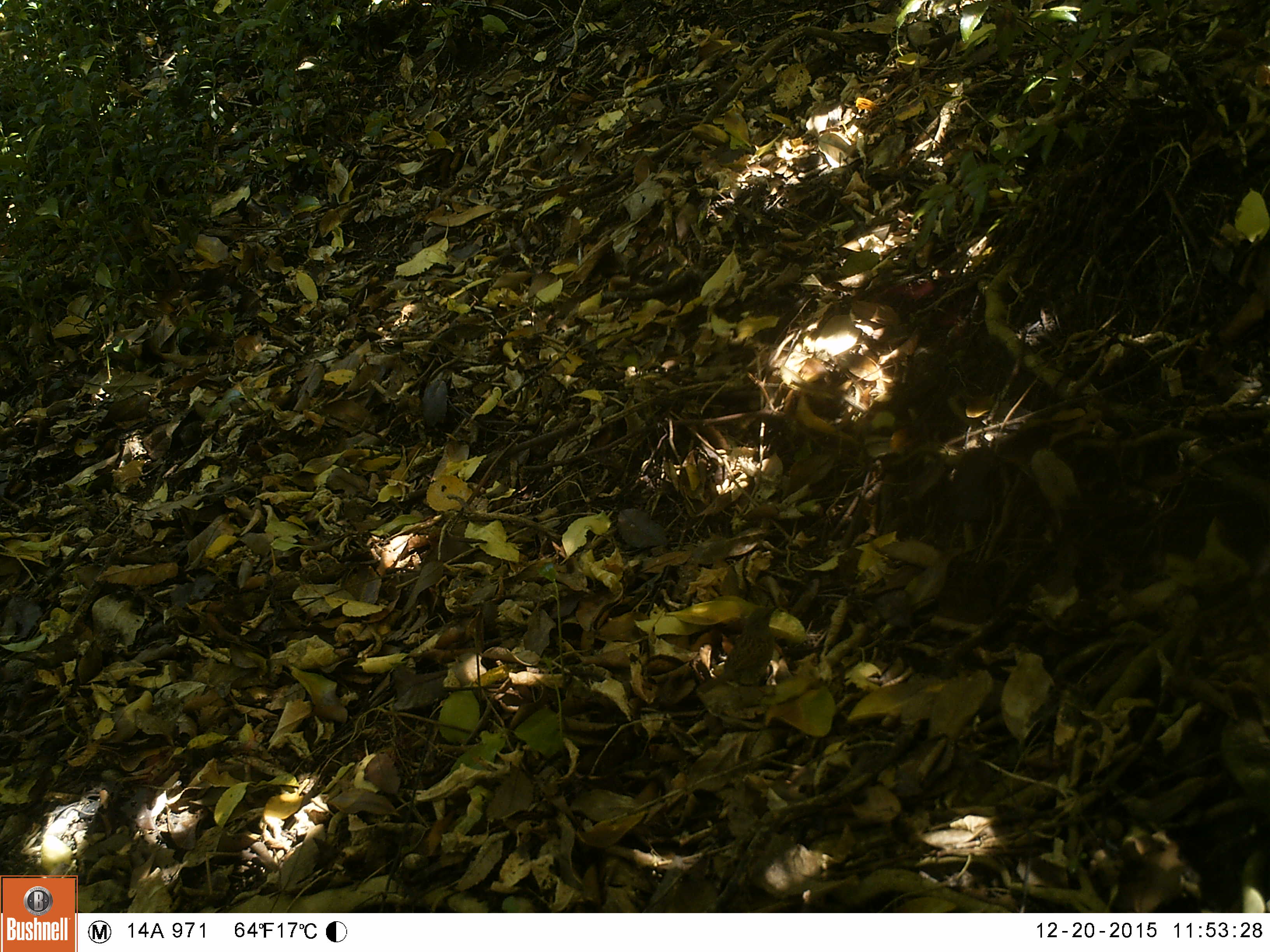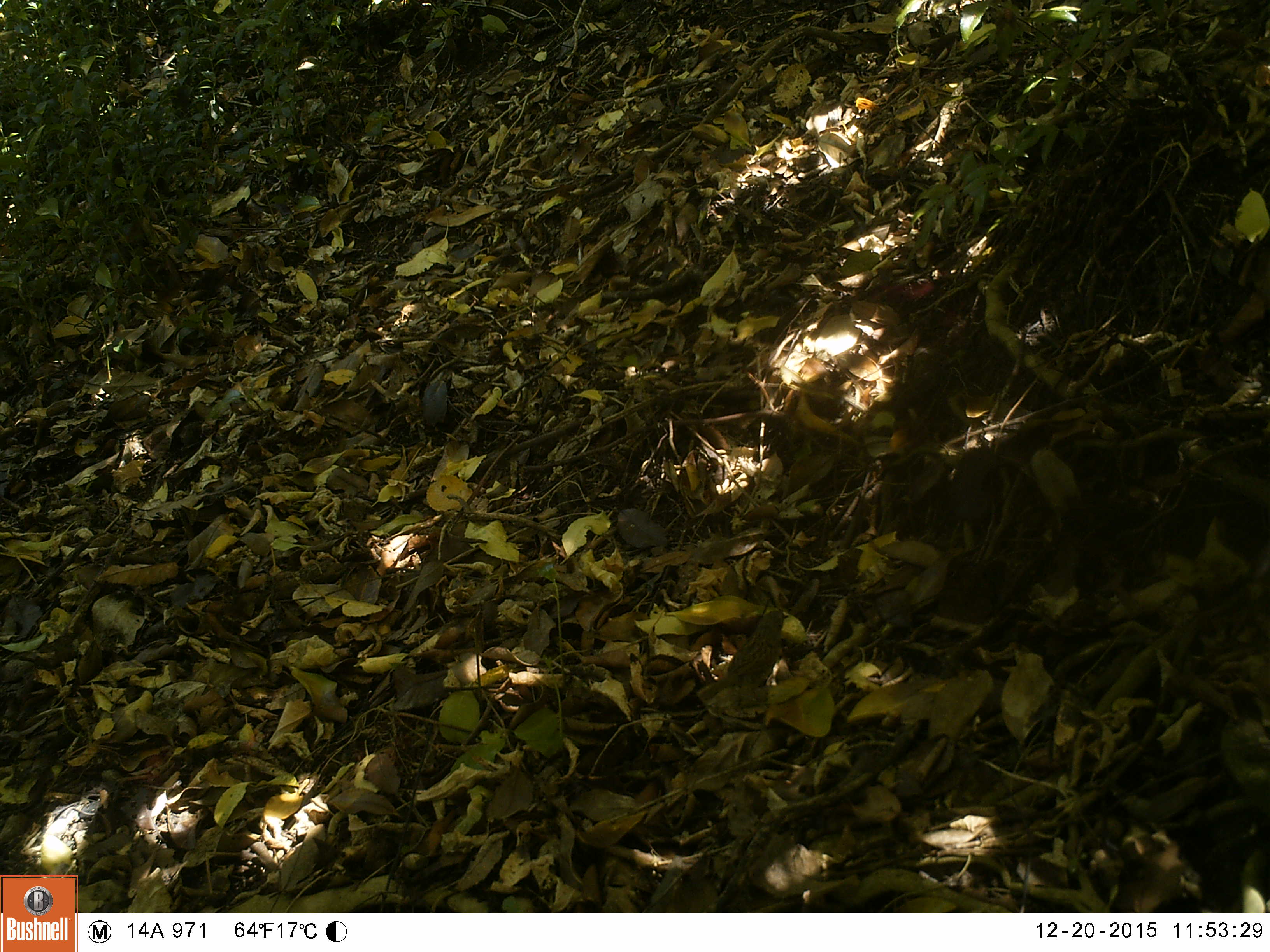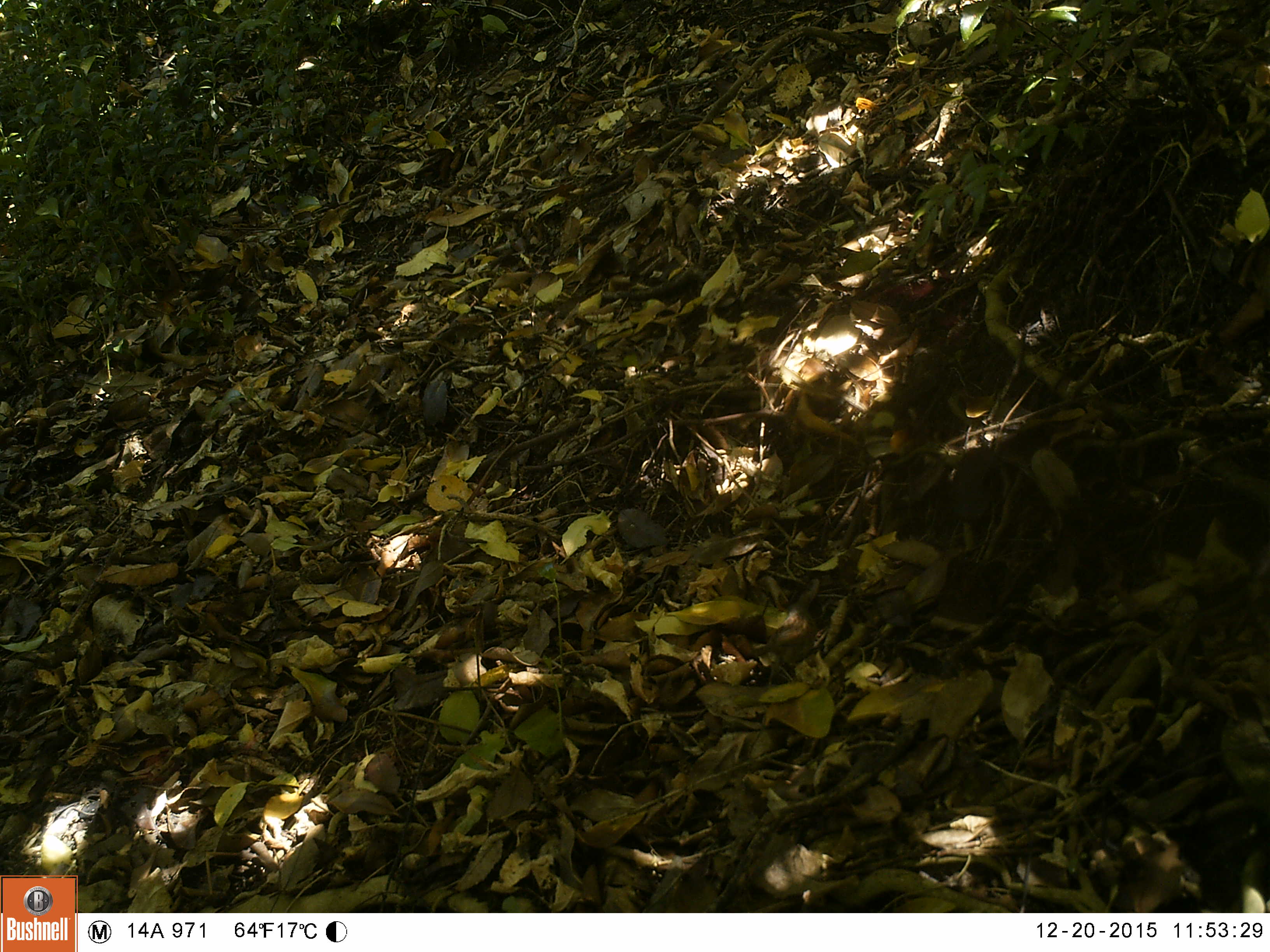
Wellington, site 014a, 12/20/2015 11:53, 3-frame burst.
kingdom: Animalia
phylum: Chordata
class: Aves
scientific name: Aves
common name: bird